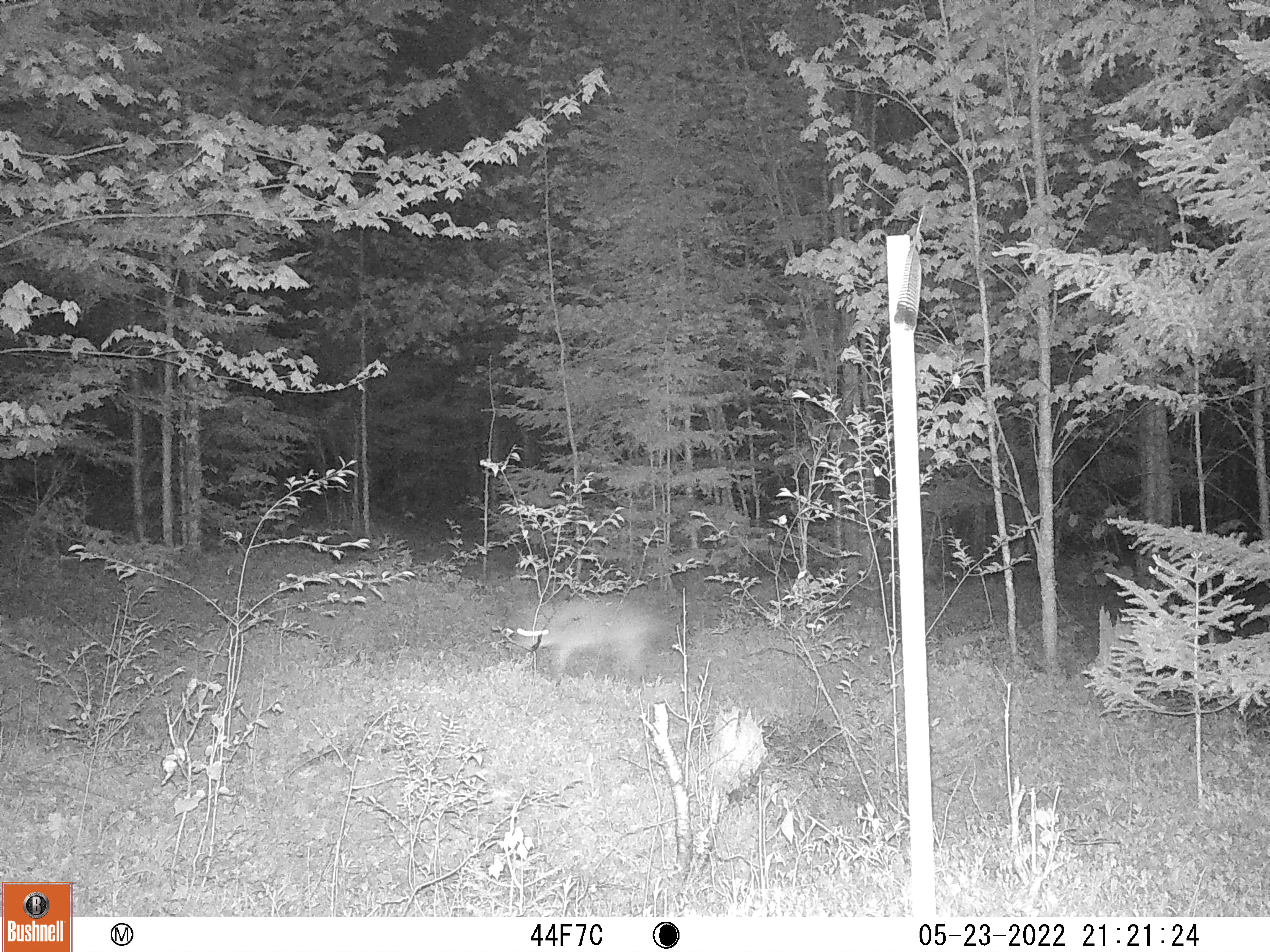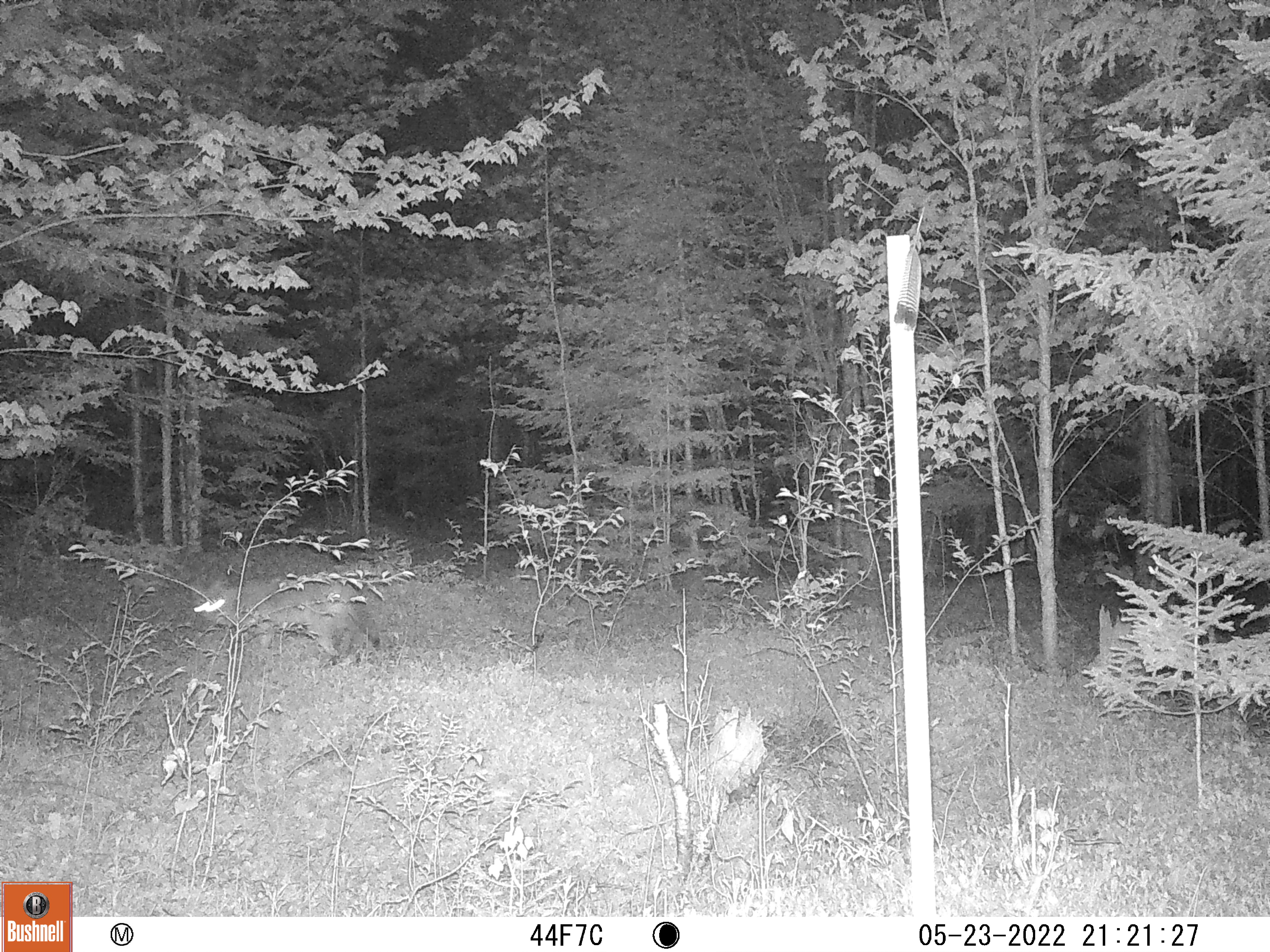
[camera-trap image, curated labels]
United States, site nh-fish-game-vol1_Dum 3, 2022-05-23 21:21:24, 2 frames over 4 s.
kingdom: Animalia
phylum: Chordata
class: Mammalia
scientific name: Mammalia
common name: mammal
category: mammal sp.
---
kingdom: Animalia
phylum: Chordata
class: Mammalia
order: Carnivora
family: Canidae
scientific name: Canidae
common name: canid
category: canid sp.